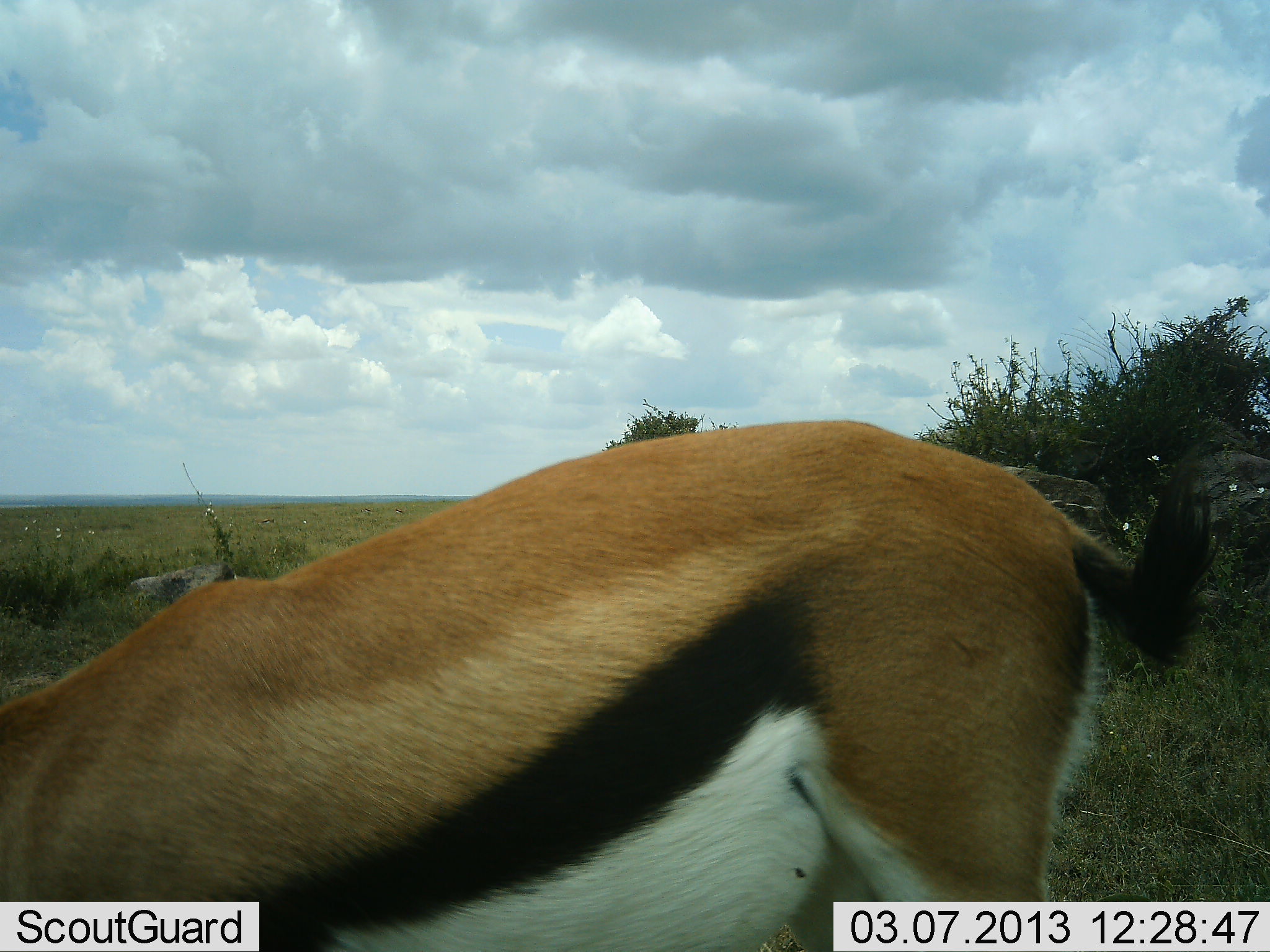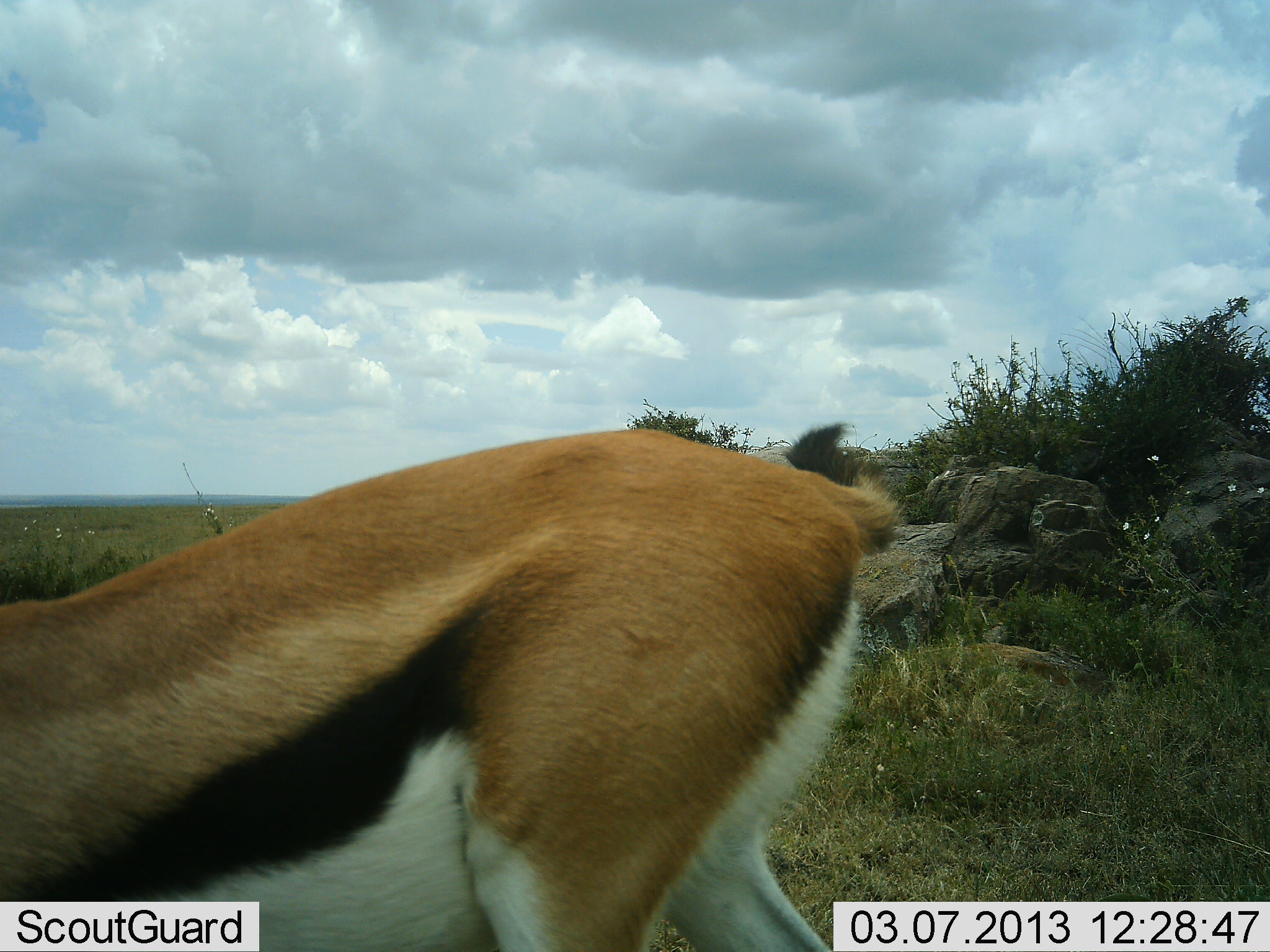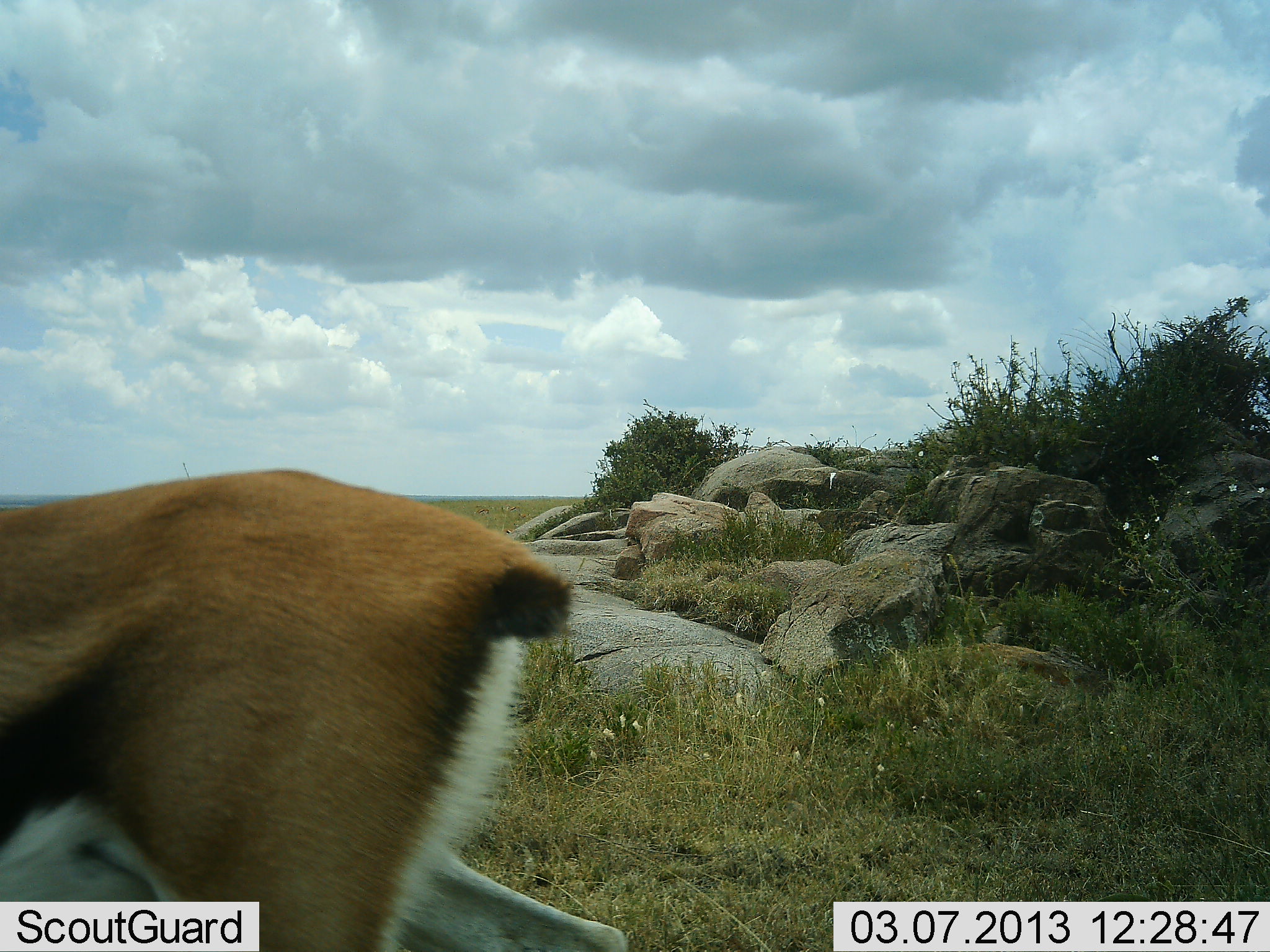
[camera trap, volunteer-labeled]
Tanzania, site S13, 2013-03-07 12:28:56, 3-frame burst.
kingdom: Animalia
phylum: Chordata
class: Mammalia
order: Artiodactyla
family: Bovidae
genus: Eudorcas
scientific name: Eudorcas thomsonii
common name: thomson's gazelle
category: gazellethomsons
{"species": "gazellethomsons (thomson's gazelle) (Eudorcas thomsonii)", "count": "1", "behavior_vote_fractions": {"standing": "18%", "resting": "0%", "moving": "82%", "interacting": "0%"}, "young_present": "0%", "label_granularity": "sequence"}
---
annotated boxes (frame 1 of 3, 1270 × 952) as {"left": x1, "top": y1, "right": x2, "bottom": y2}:
animal: {"left": 0, "top": 419, "right": 1226, "bottom": 952}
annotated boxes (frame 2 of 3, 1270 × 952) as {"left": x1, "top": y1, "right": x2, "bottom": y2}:
animal: {"left": 0, "top": 420, "right": 905, "bottom": 950}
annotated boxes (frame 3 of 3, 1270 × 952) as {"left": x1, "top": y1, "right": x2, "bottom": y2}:
animal: {"left": 1, "top": 470, "right": 630, "bottom": 952}